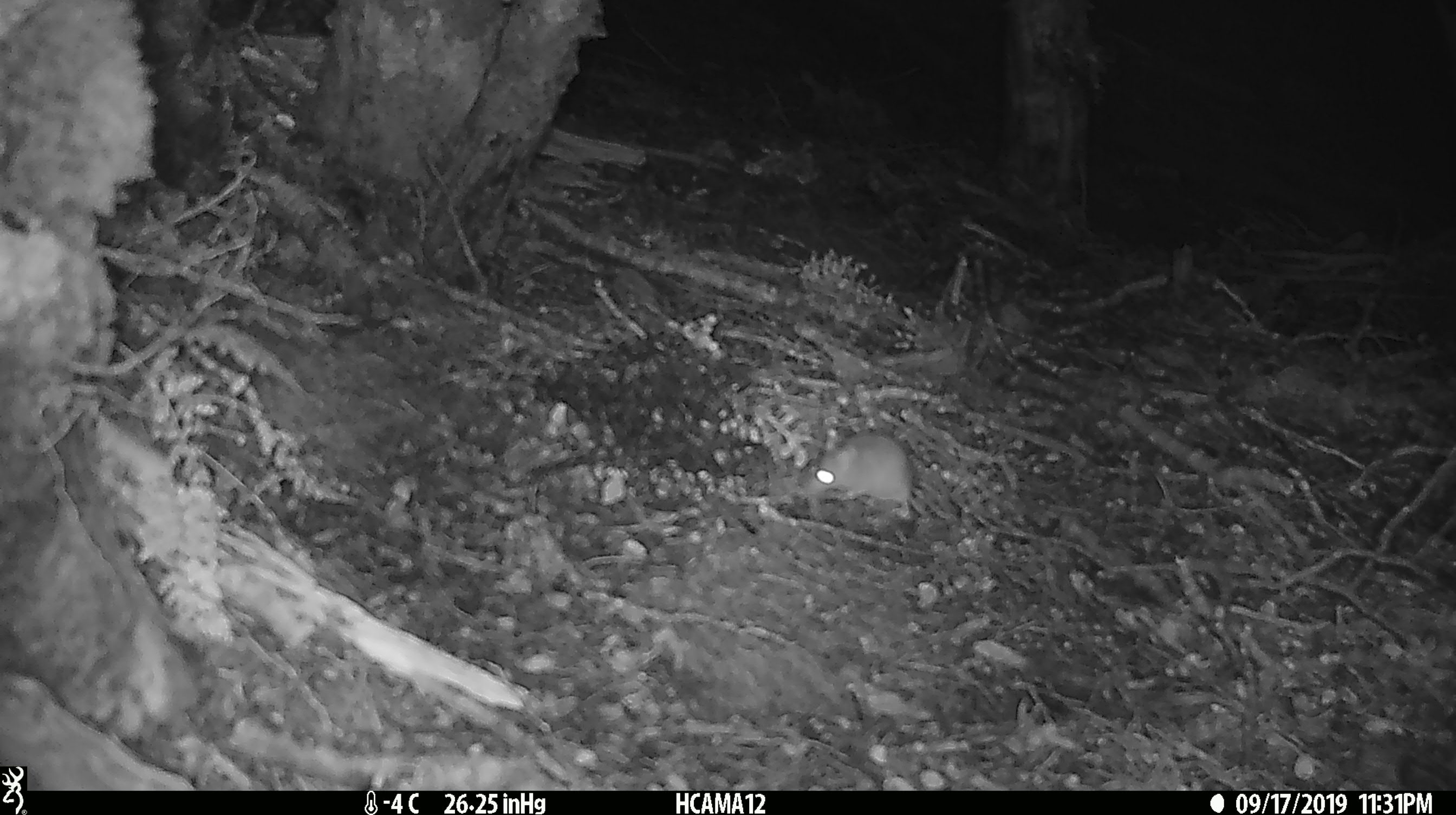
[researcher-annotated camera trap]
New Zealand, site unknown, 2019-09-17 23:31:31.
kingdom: Animalia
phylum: Chordata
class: Mammalia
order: Rodentia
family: Muridae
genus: Mus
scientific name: Mus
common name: mouse